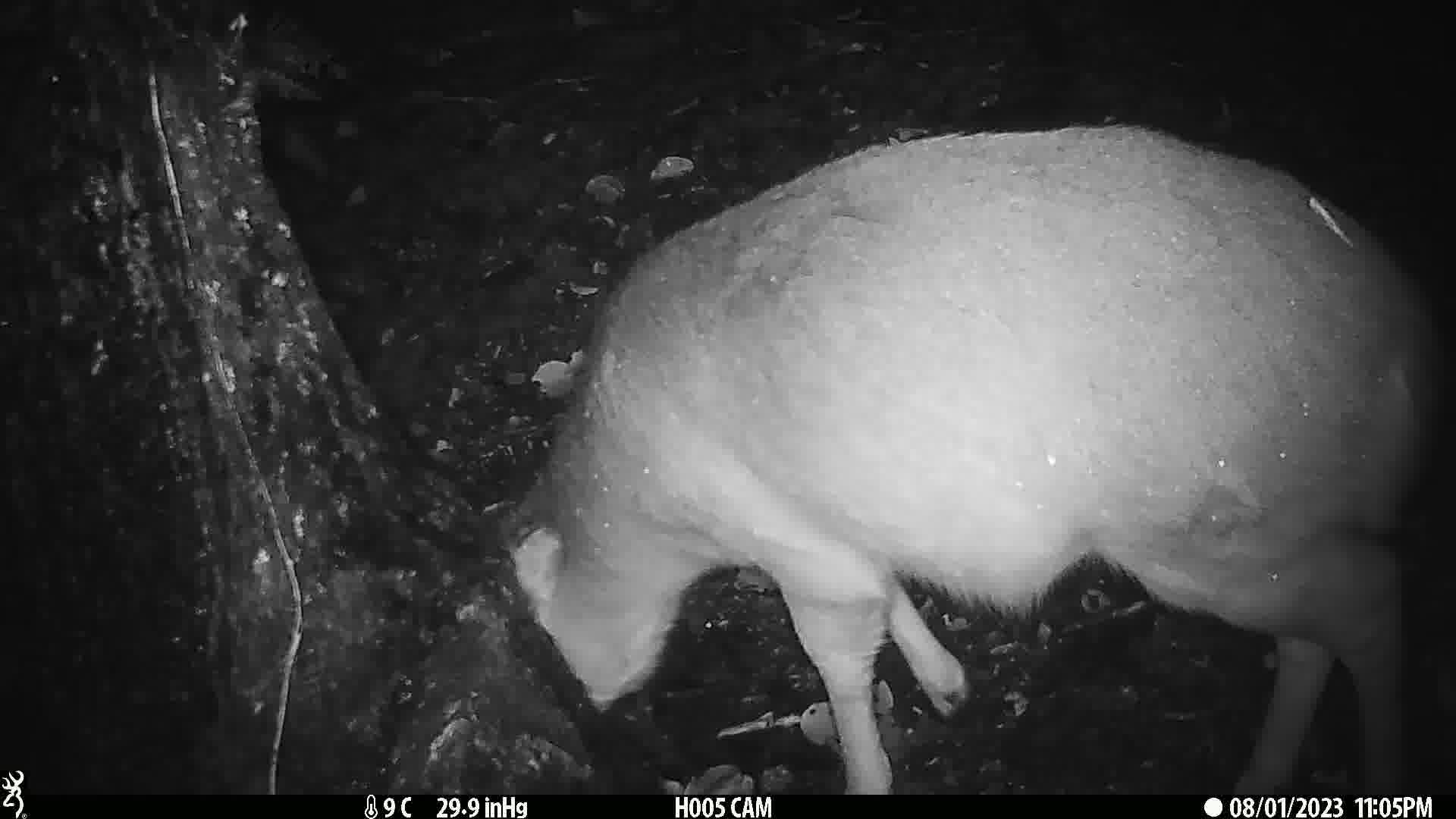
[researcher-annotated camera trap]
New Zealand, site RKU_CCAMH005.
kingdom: Animalia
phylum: Chordata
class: Mammalia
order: Artiodactyla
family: Cervidae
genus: Odocoileus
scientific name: Odocoileus virginianus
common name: white-tailed deer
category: white tailed deer